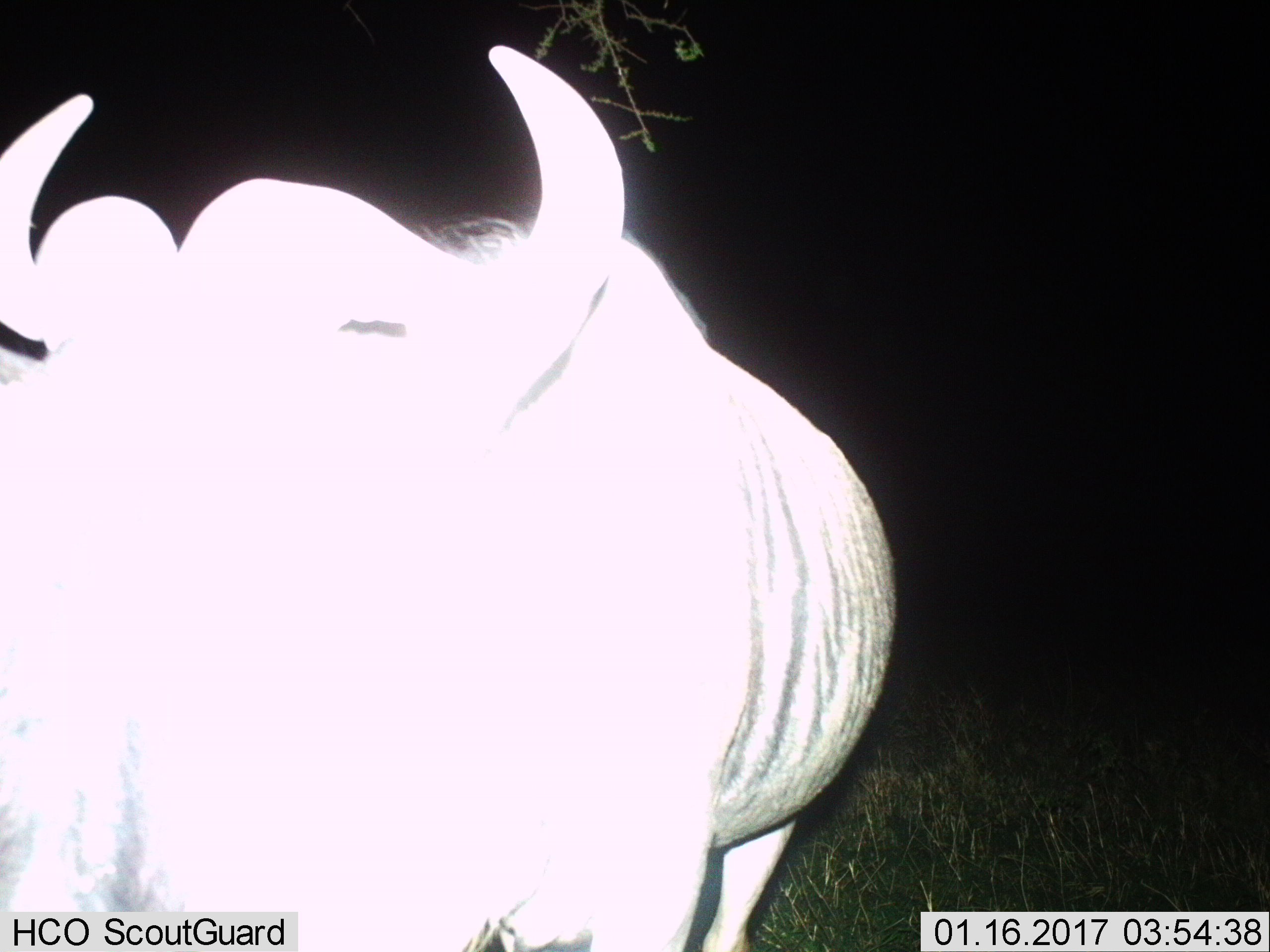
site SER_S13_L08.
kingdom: Animalia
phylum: Chordata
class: Mammalia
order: Artiodactyla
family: Bovidae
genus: Connochaetes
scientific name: Connochaetes taurinus taurinus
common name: blue wildebeest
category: wildebeestblue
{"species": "wildebeestblue (blue wildebeest) (Connochaetes taurinus taurinus)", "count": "1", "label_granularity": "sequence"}